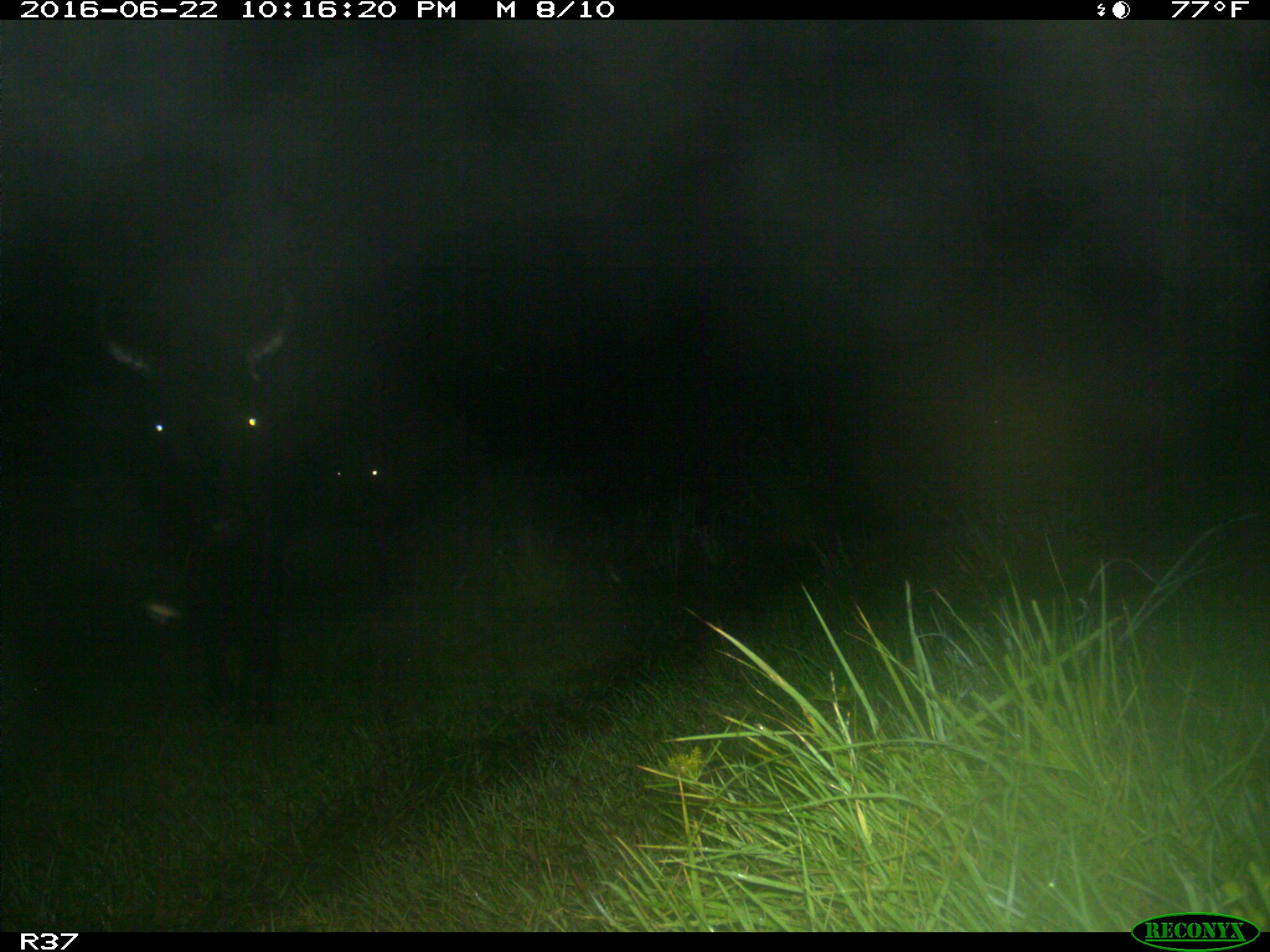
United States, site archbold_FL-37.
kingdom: Animalia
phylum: Chordata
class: Mammalia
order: Artiodactyla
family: Bovidae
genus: Bos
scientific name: Bos taurus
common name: domestic cow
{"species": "Bos taurus (domestic cow)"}